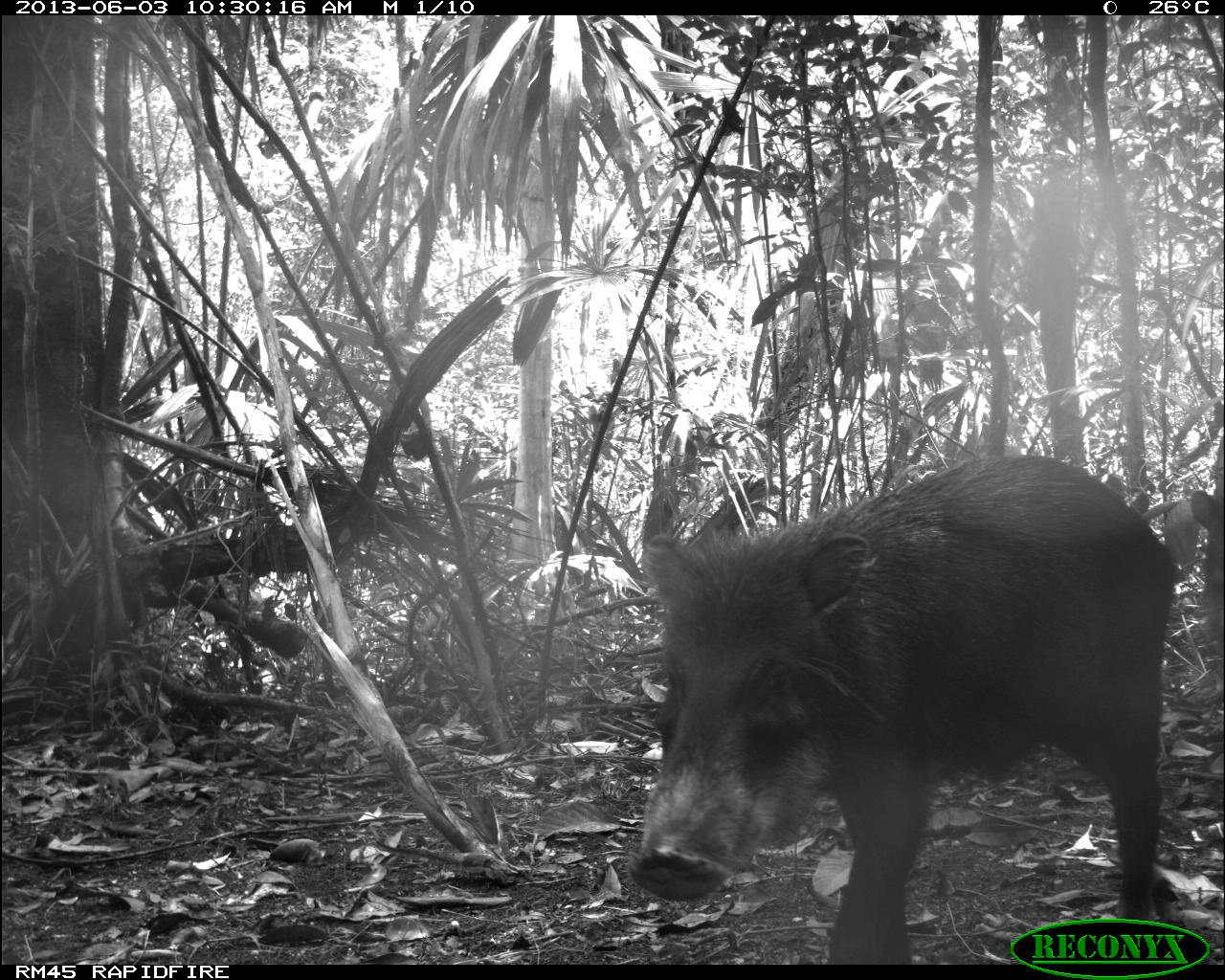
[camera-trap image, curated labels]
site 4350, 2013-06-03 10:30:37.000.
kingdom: Animalia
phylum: Chordata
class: Mammalia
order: Artiodactyla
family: Tayassuidae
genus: Tayassu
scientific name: Tayassu pecari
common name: white-lipped peccary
Tayassu pecari (white-lipped peccary), count 6.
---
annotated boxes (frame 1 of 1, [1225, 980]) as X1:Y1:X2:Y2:
tayassu pecari: 627:453:1176:962; 1188:466:1225:646